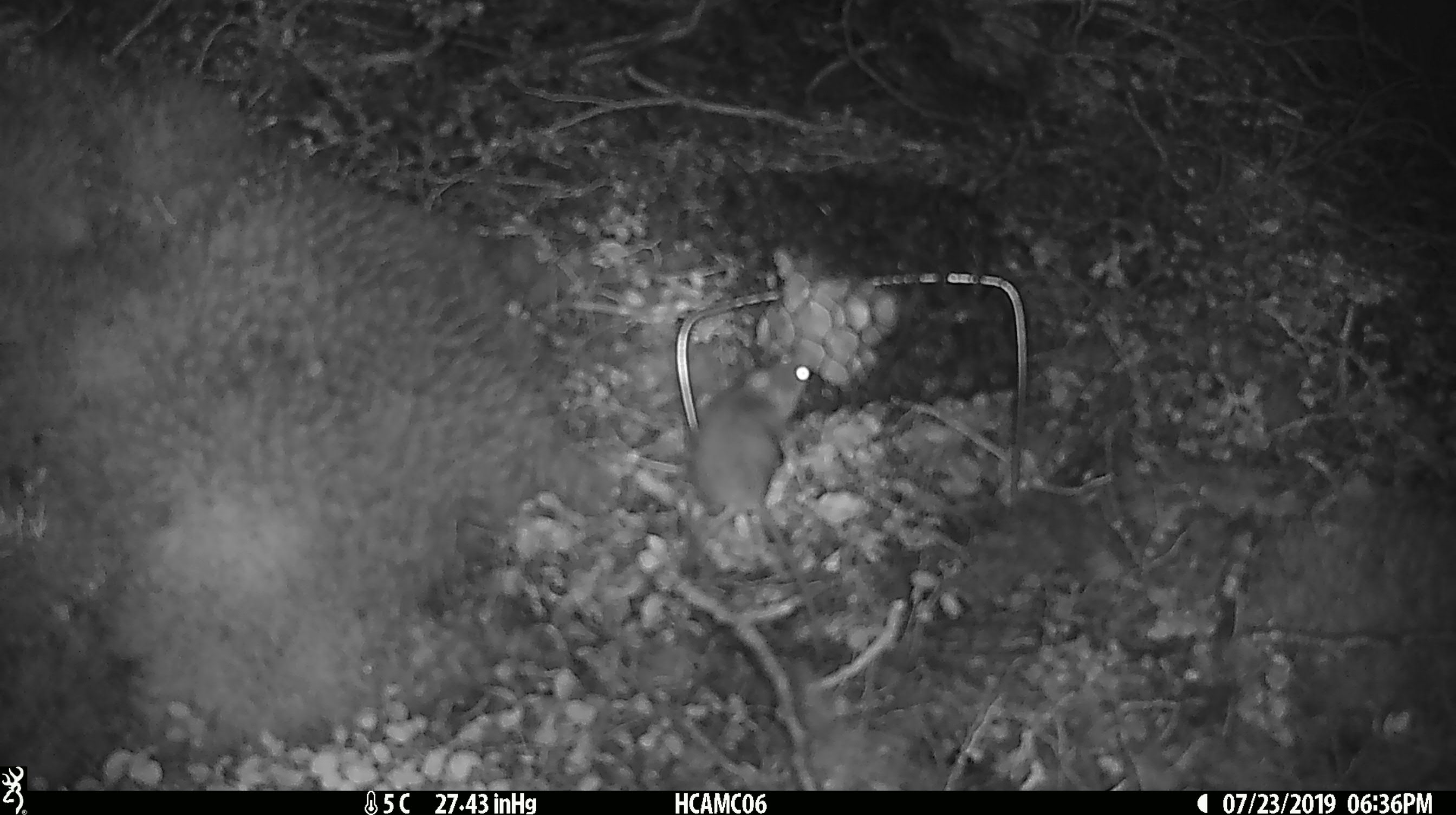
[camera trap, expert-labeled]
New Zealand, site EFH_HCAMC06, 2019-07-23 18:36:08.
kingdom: Animalia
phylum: Chordata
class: Mammalia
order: Rodentia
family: Muridae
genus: Mus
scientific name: Mus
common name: mouse